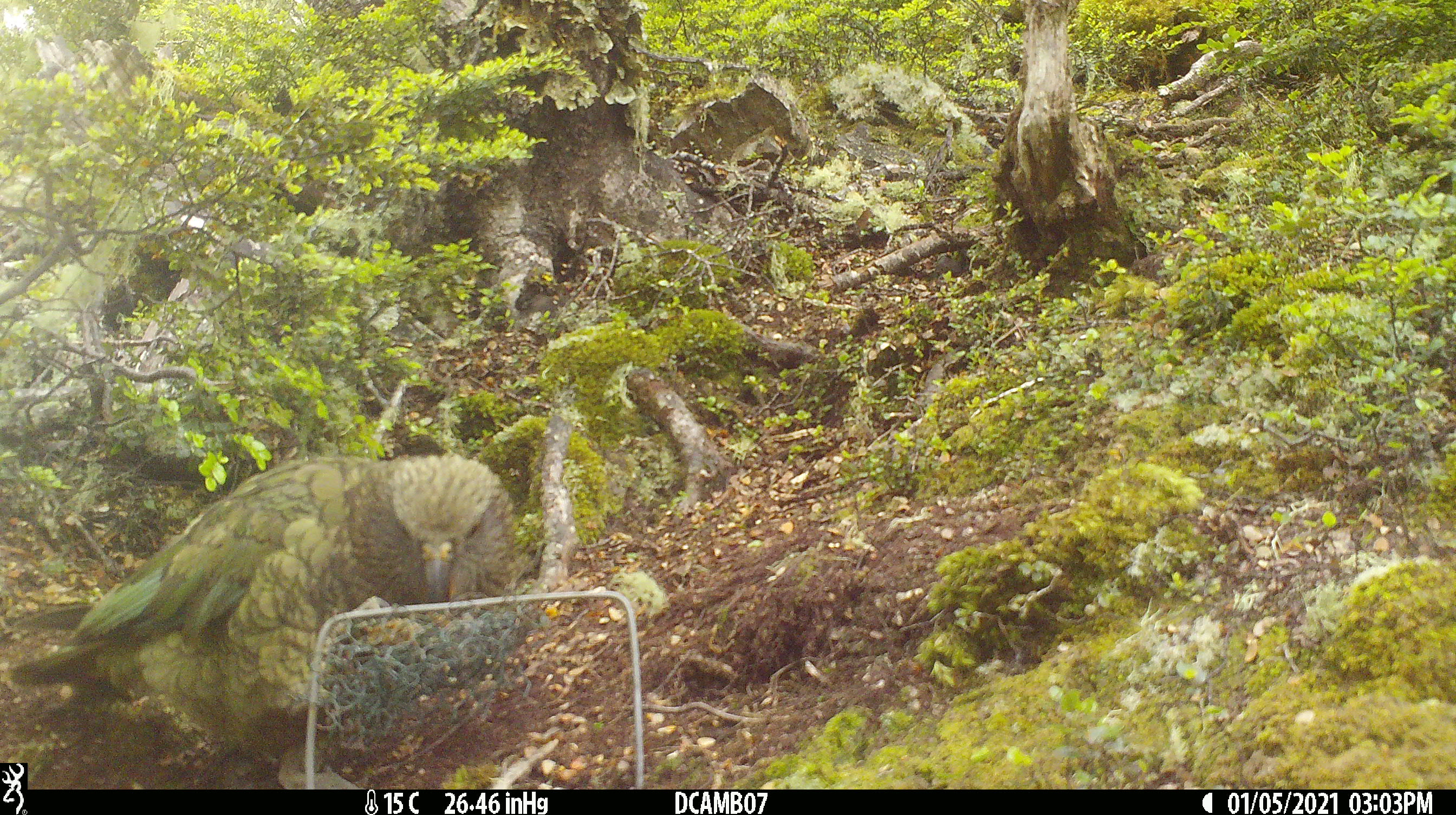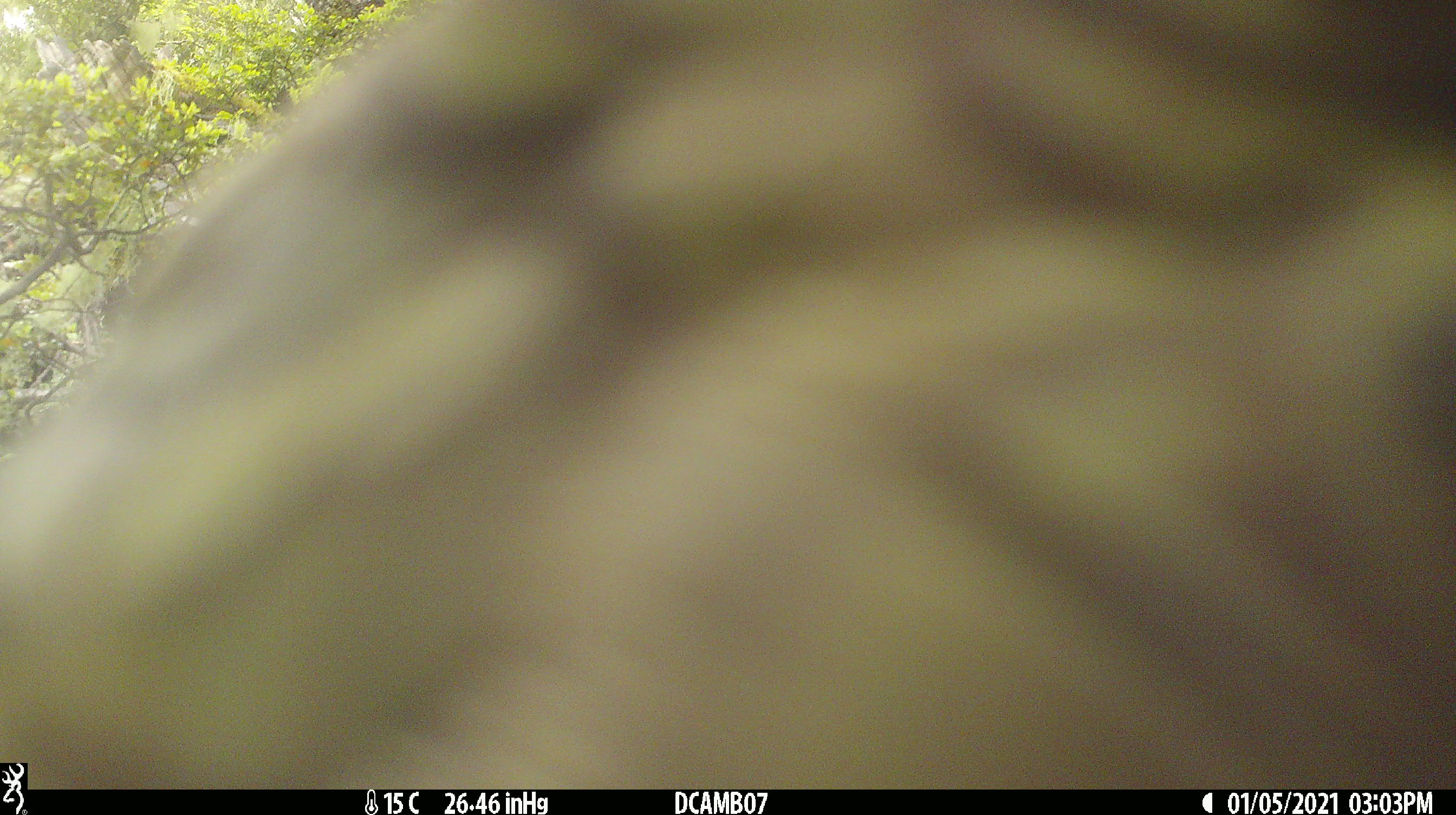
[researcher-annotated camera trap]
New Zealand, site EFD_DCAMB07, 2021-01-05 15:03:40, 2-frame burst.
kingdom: Animalia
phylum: Chordata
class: Aves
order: Psittaciformes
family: Strigopidae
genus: Nestor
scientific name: Nestor notabilis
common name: kea